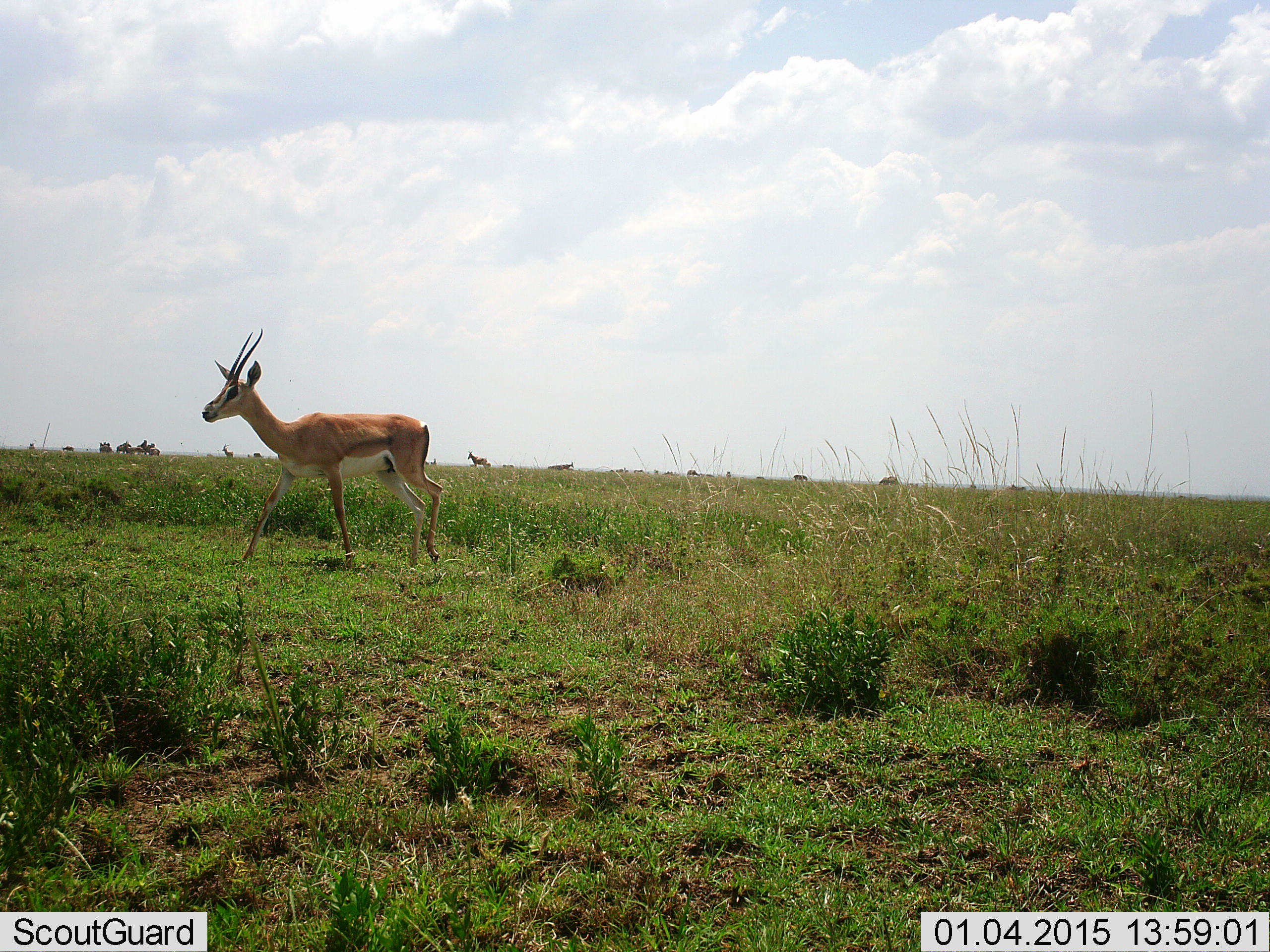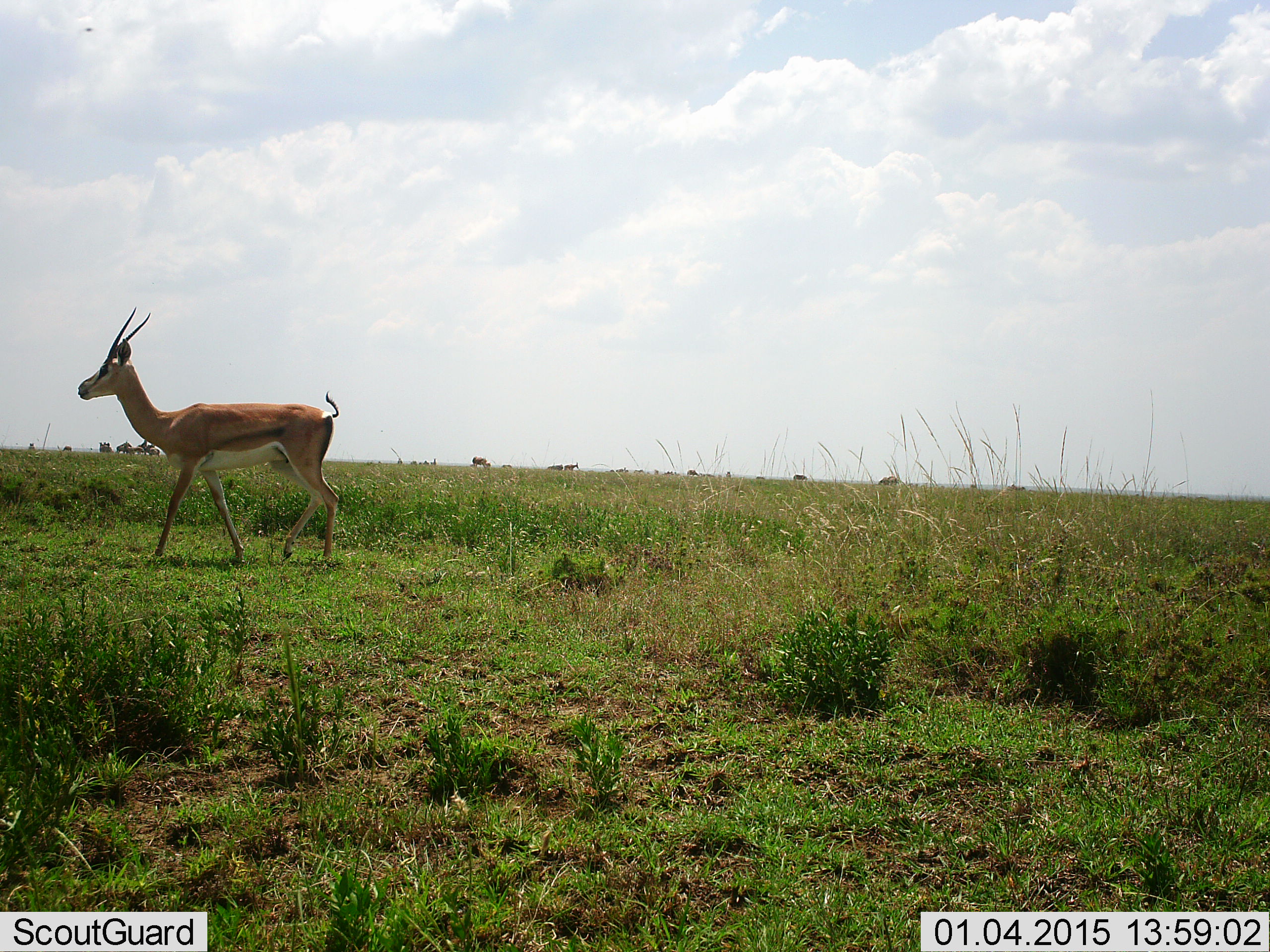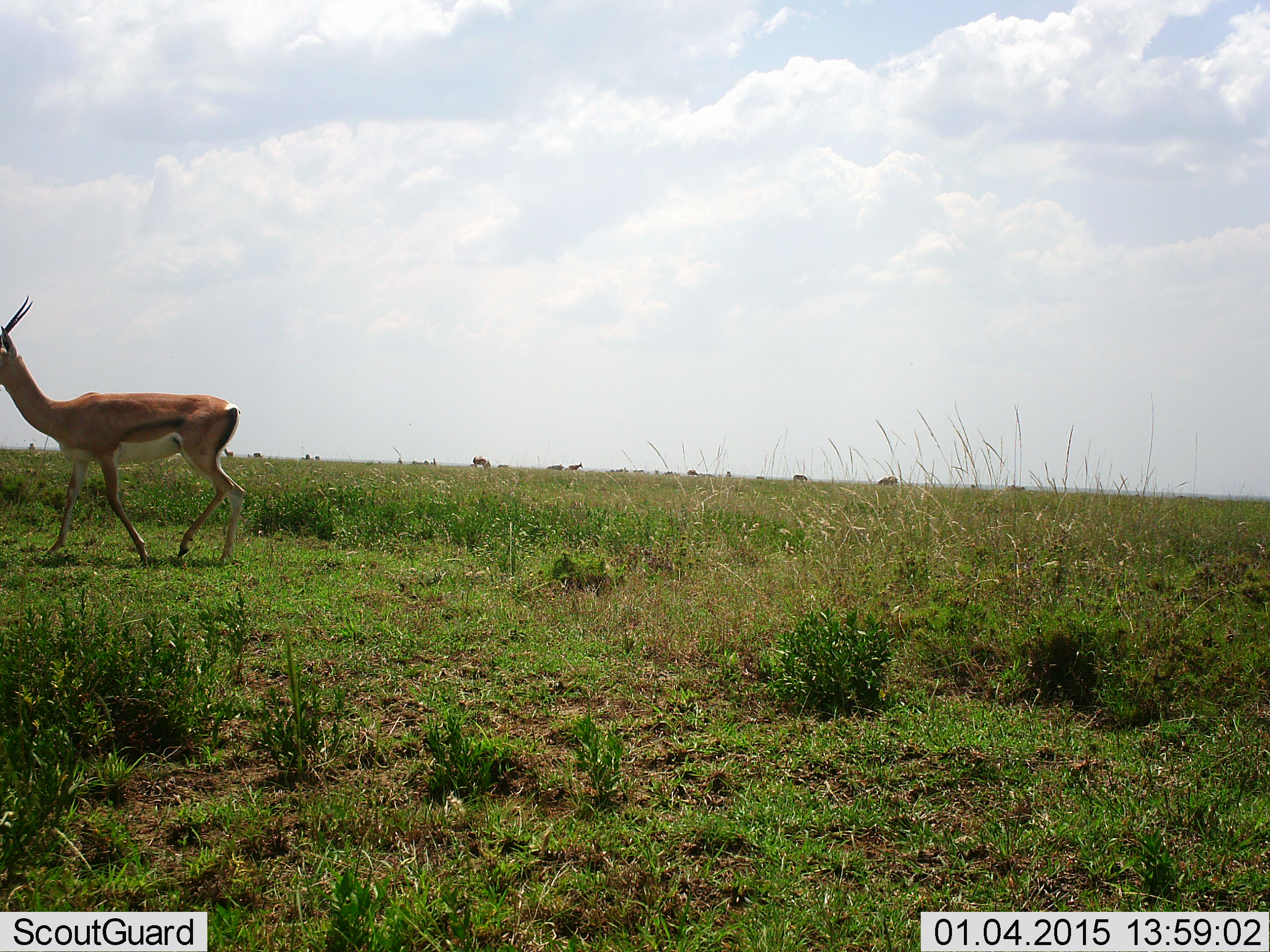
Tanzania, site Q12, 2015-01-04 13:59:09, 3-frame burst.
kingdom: Animalia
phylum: Chordata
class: Mammalia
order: Artiodactyla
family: Bovidae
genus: Nanger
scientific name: Nanger granti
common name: grant's gazelle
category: gazellegrants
Gazellegrants (grant's gazelle) (Nanger granti), count 1. Behavior (volunteer vote fractions): standing 0%, resting 0%, moving 100%, interacting 0%. Young present (vote fraction): 0%. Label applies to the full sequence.